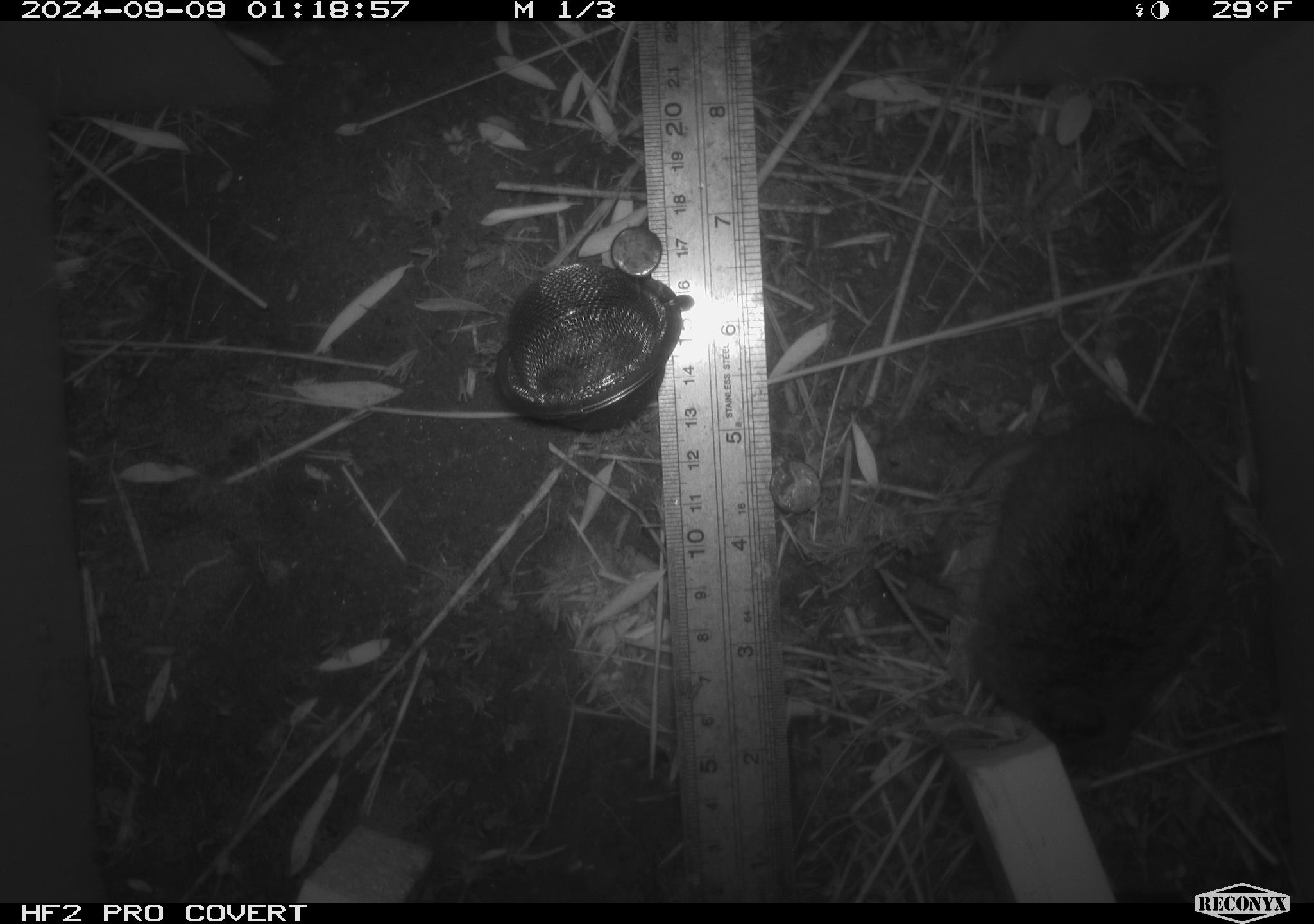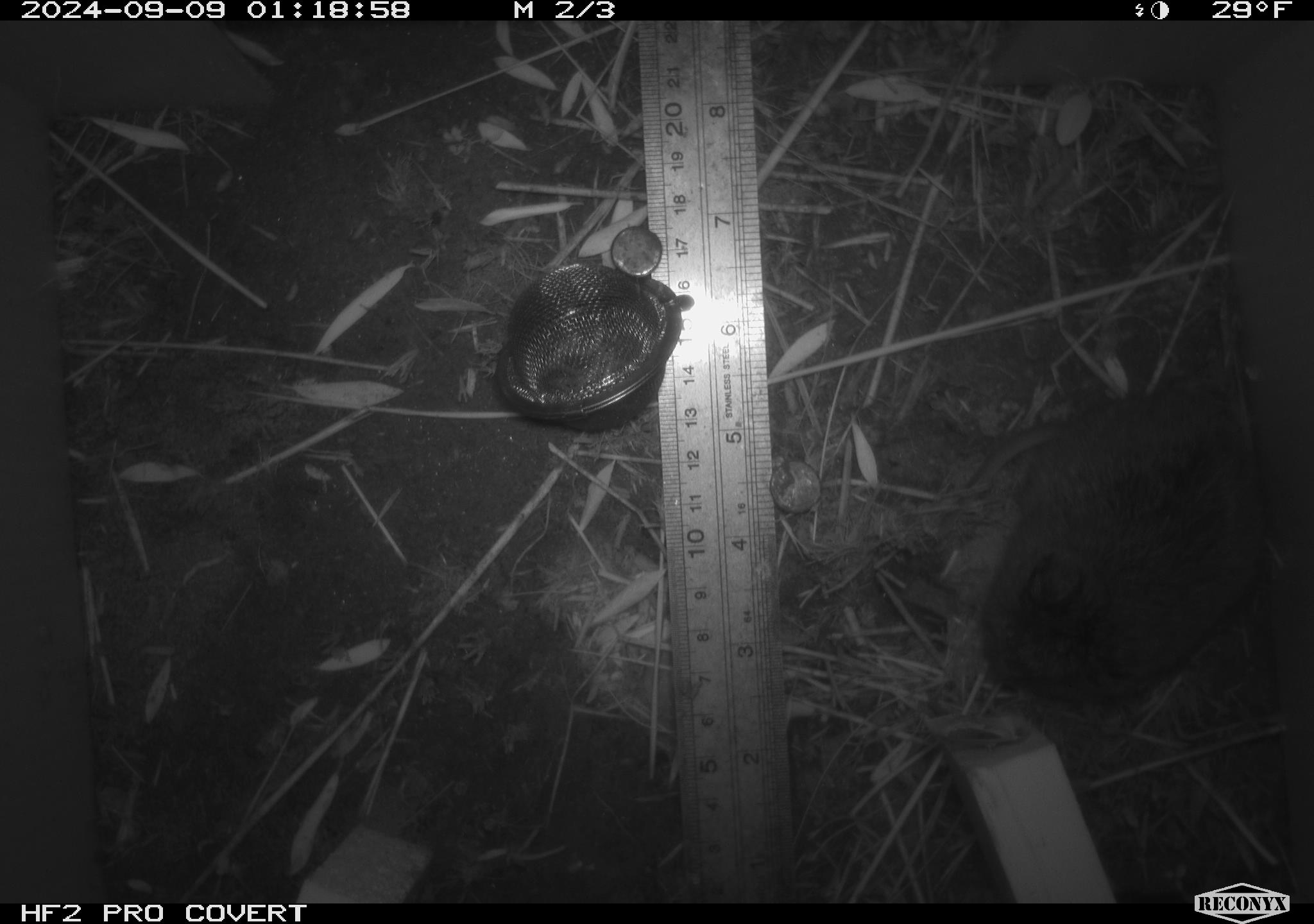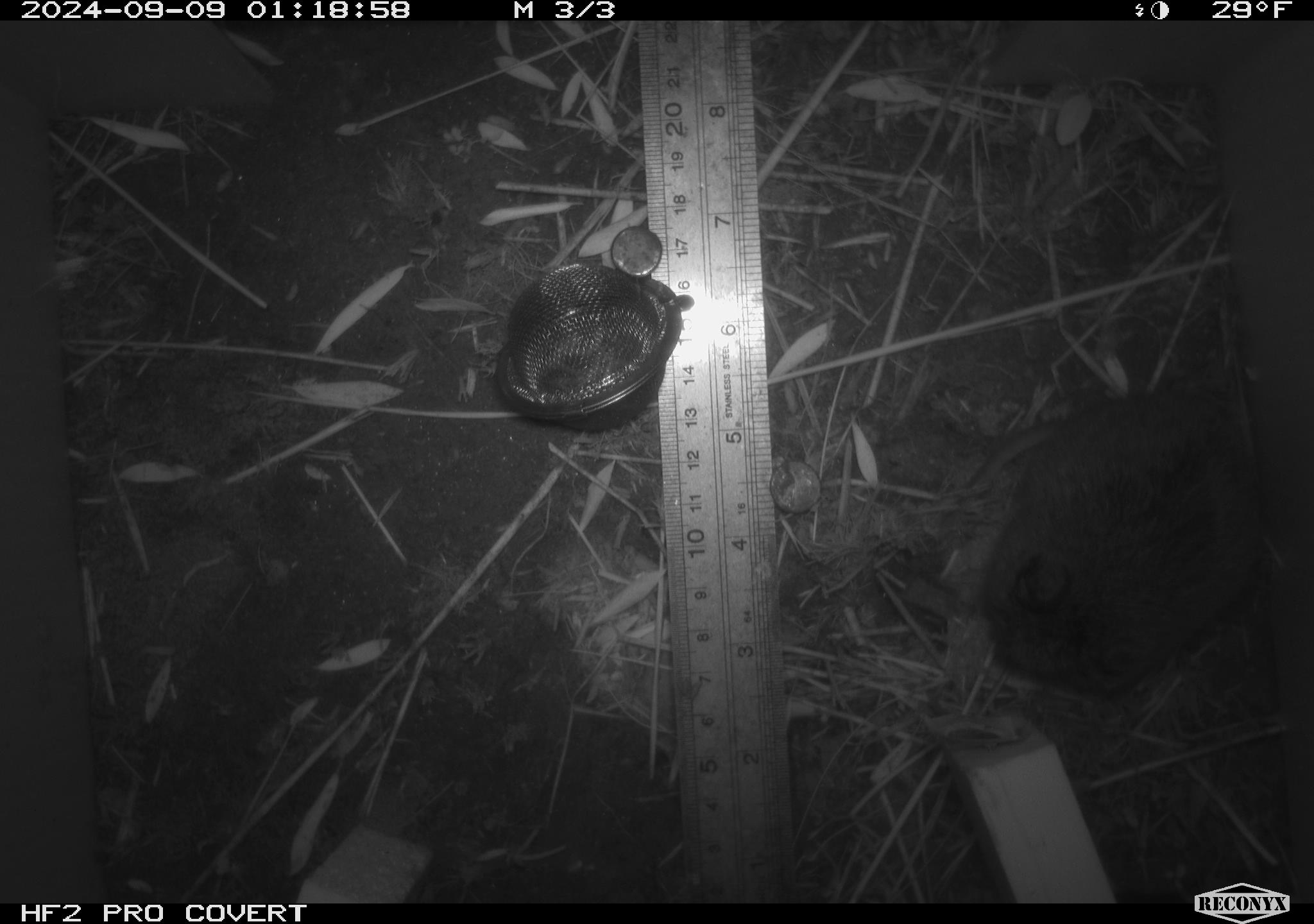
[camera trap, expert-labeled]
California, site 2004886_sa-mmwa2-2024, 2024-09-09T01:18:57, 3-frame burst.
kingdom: Animalia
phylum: Chordata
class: Mammalia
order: Rodentia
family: Cricetidae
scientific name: Arvicolinae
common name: voles, lemmings, and muskrats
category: arvicolinae subfamily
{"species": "arvicolinae subfamily (voles, lemmings, and muskrats) (Arvicolinae)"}